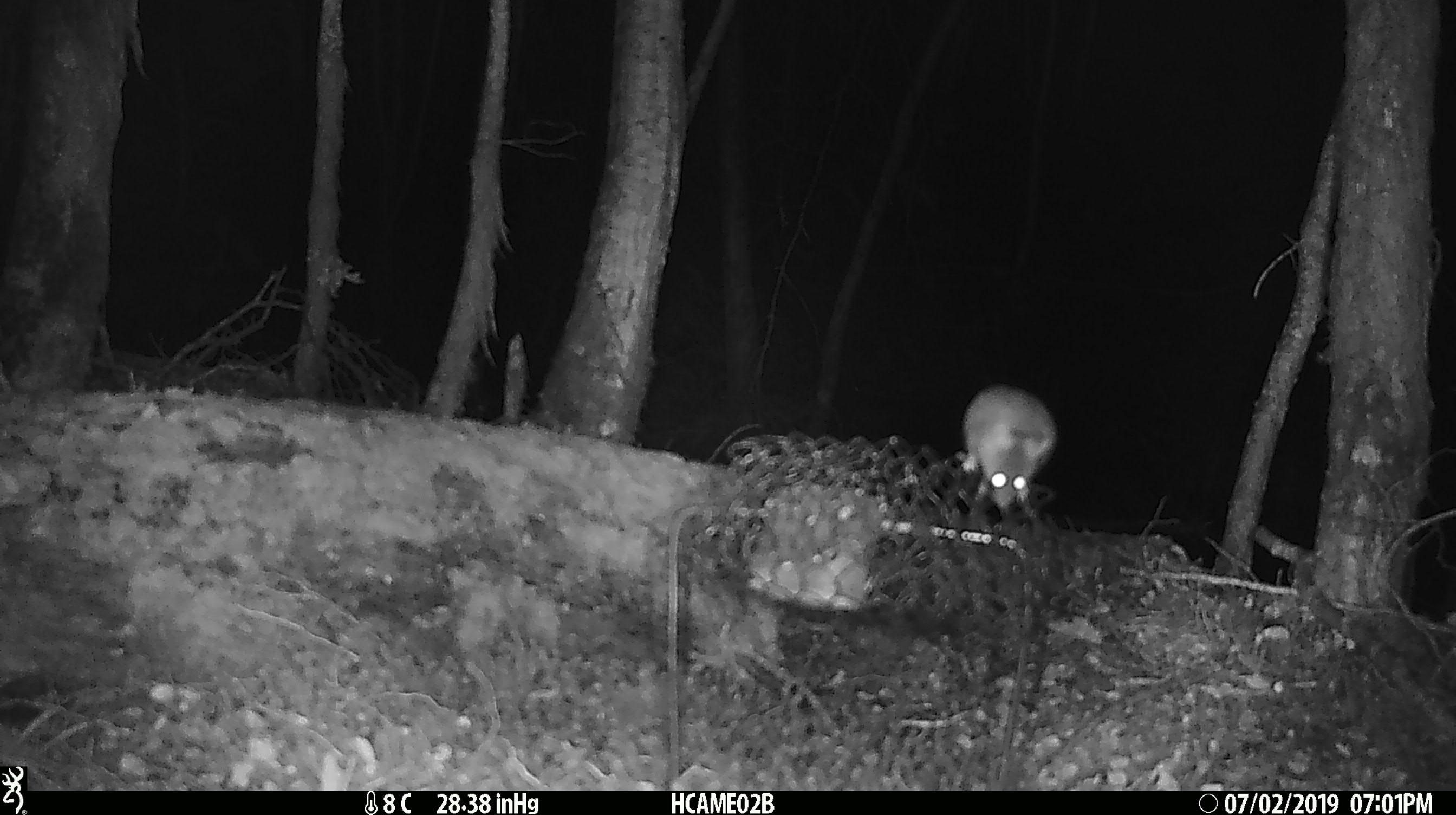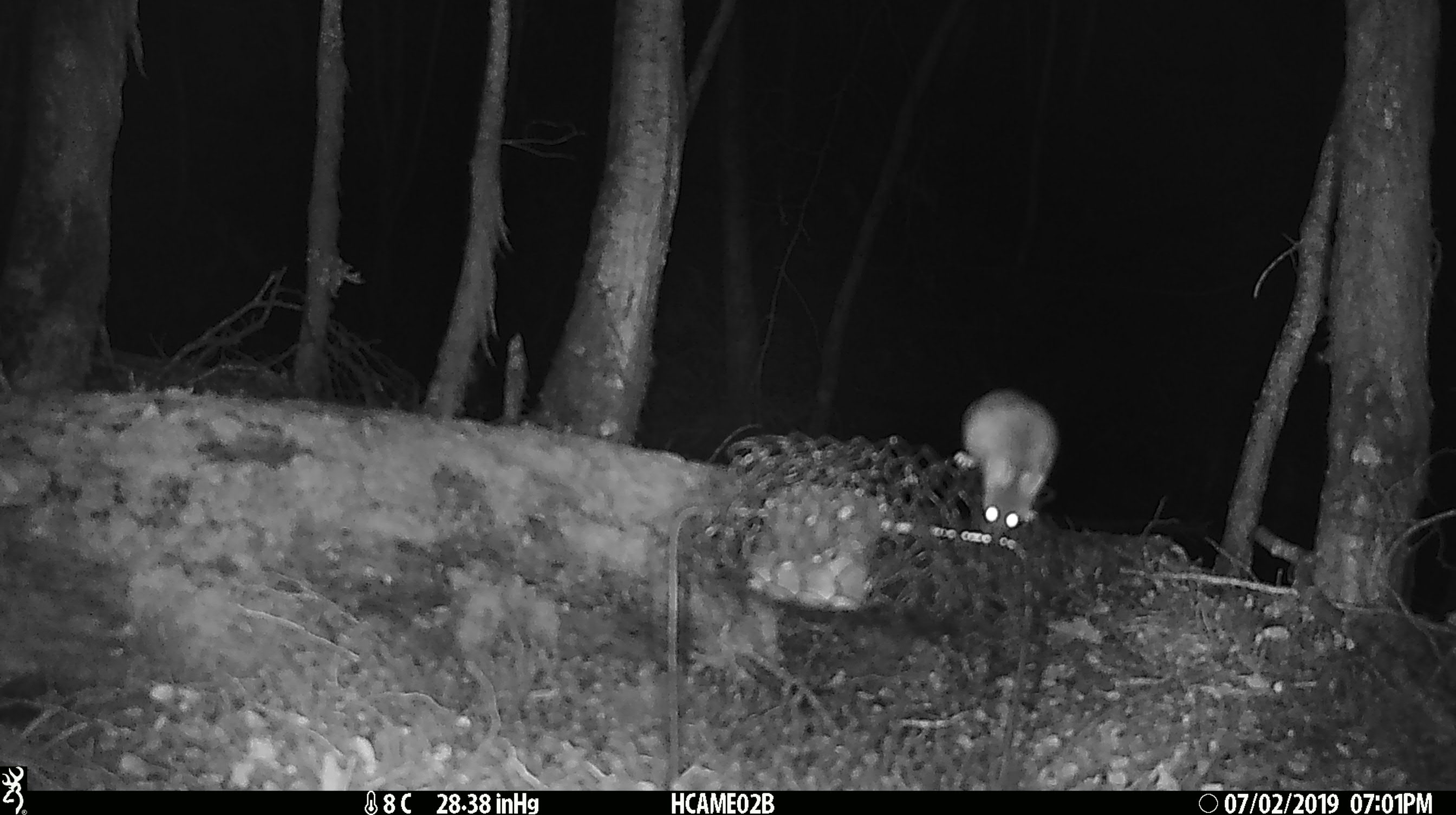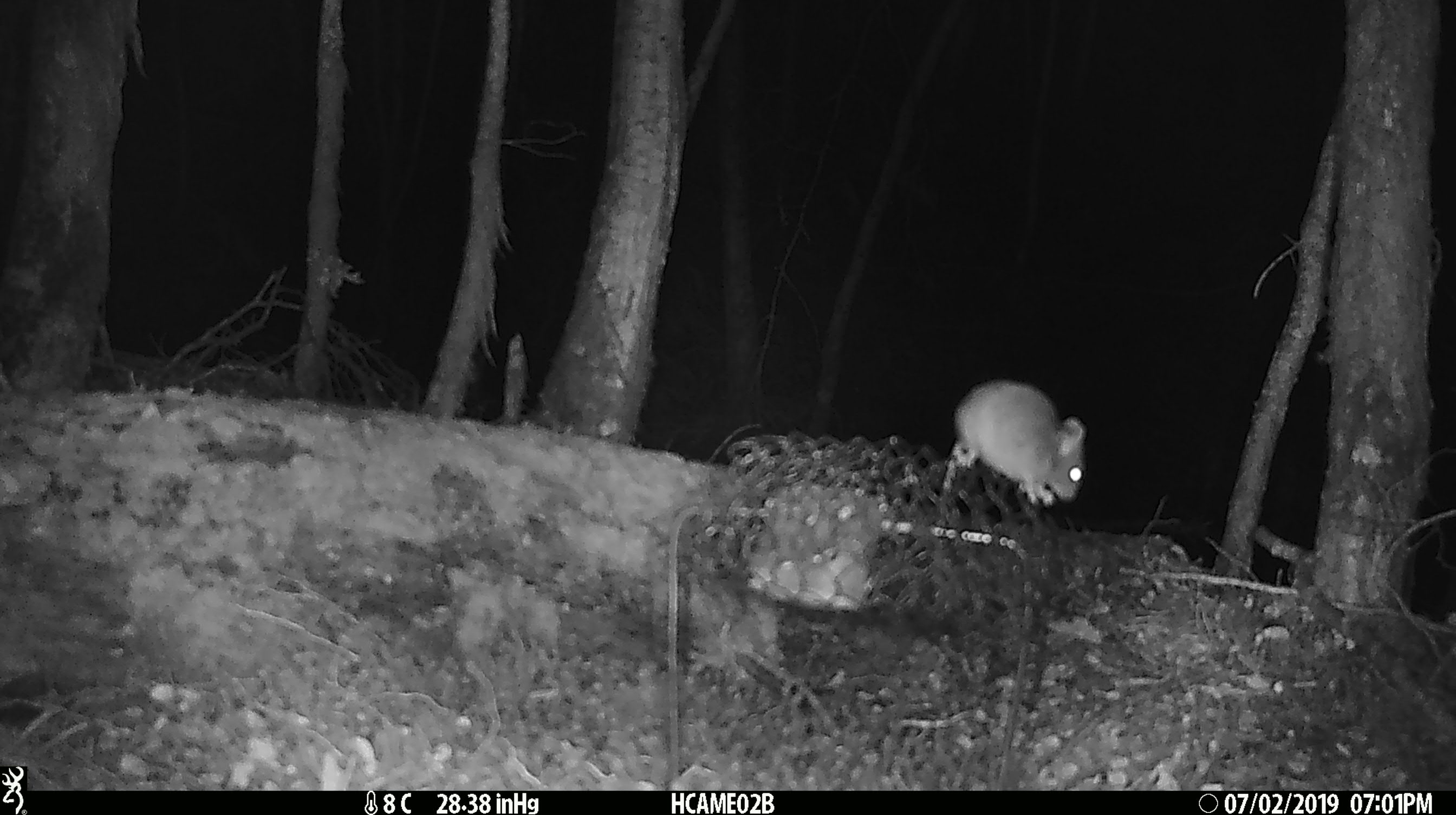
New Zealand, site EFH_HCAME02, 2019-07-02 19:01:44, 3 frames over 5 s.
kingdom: Animalia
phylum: Chordata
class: Mammalia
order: Rodentia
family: Muridae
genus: Mus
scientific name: Mus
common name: mouse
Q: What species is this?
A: Mouse (Mus).